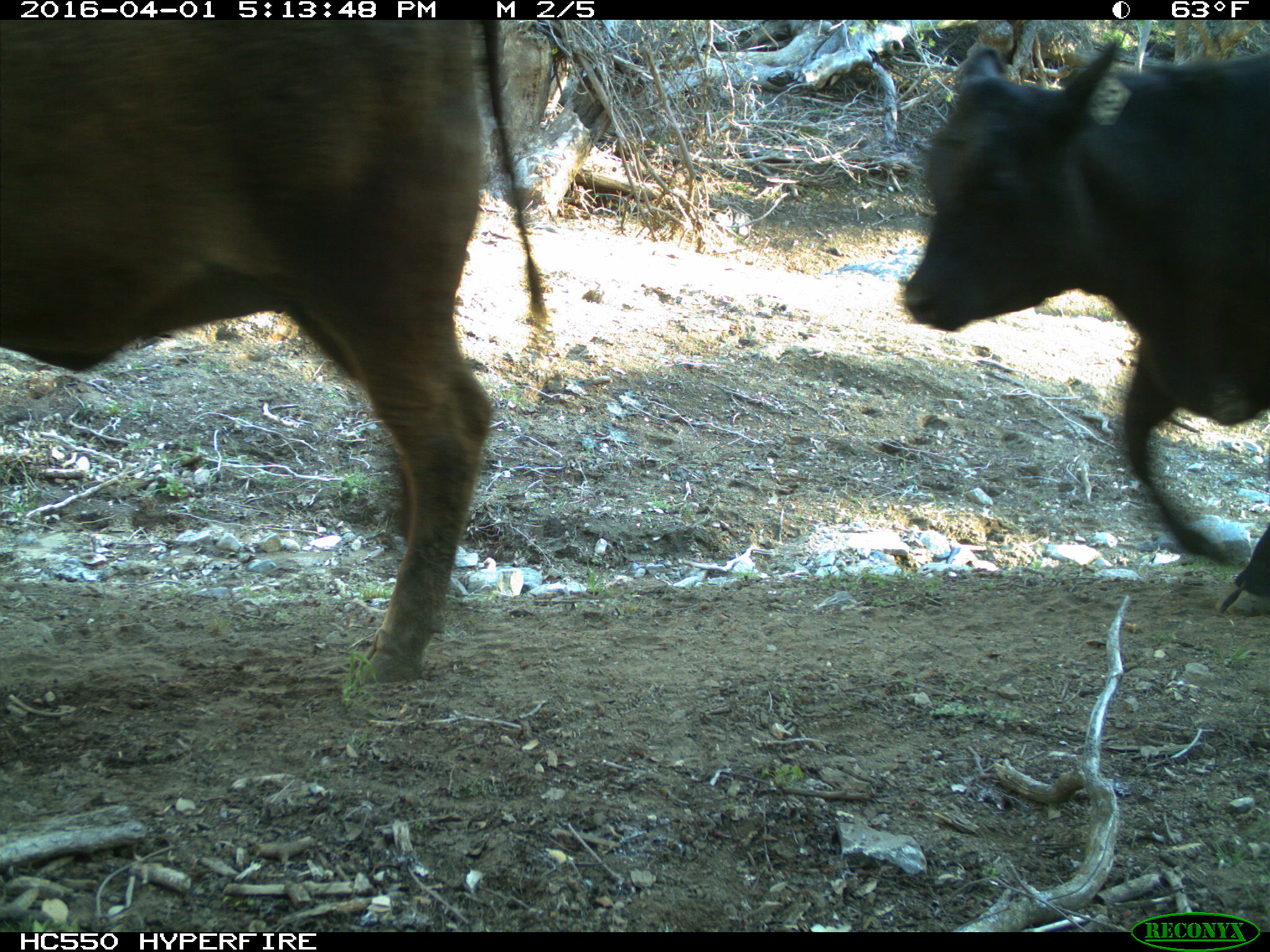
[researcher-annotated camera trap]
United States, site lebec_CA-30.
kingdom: Animalia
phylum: Chordata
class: Mammalia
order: Artiodactyla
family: Bovidae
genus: Bos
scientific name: Bos taurus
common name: domestic cow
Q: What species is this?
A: Bos taurus (domestic cow).